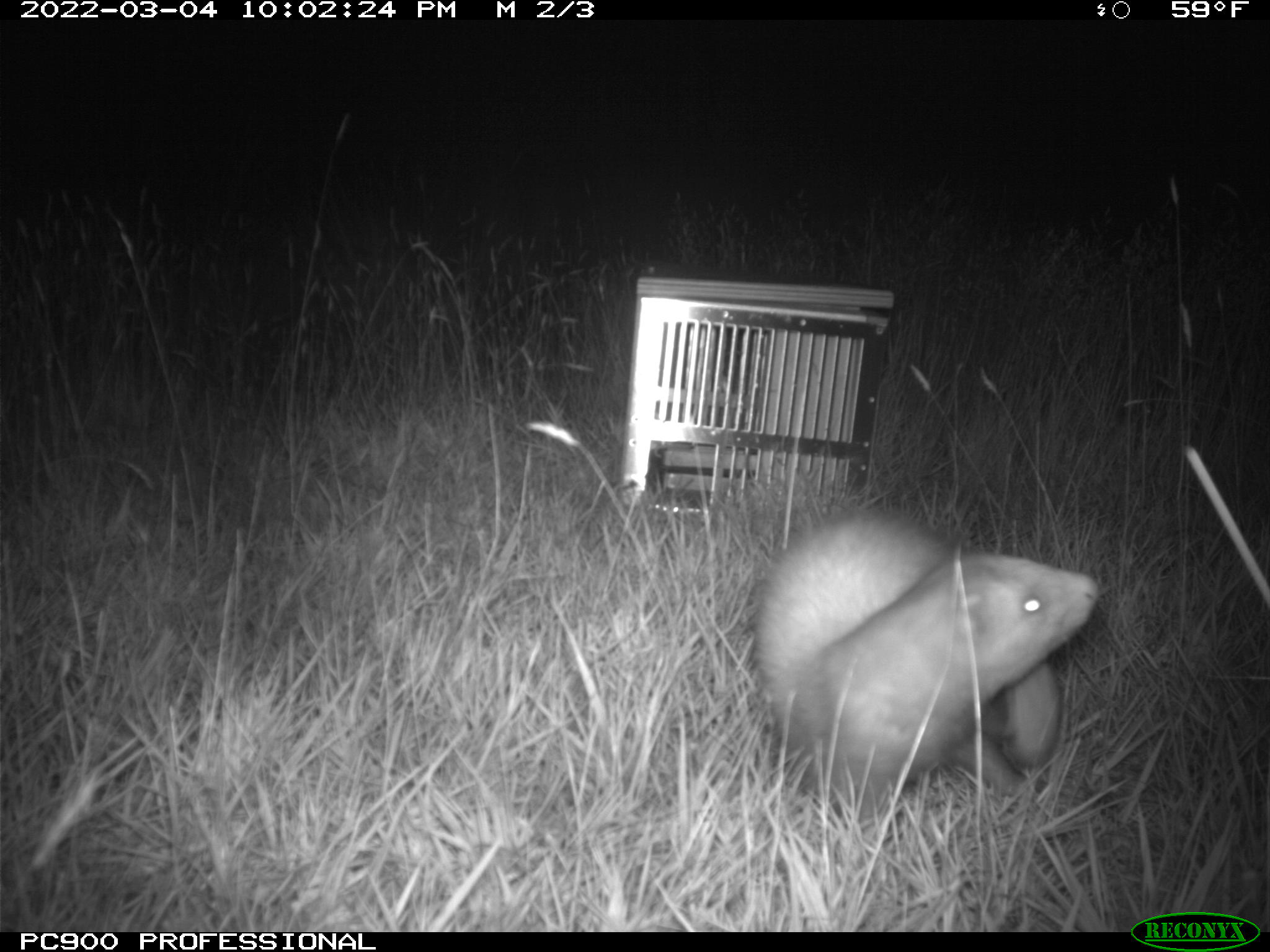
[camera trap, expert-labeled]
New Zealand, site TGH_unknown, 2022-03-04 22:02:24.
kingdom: Animalia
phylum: Chordata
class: Mammalia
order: Carnivora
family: Mustelidae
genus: Mustela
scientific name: Mustela furo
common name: ferret